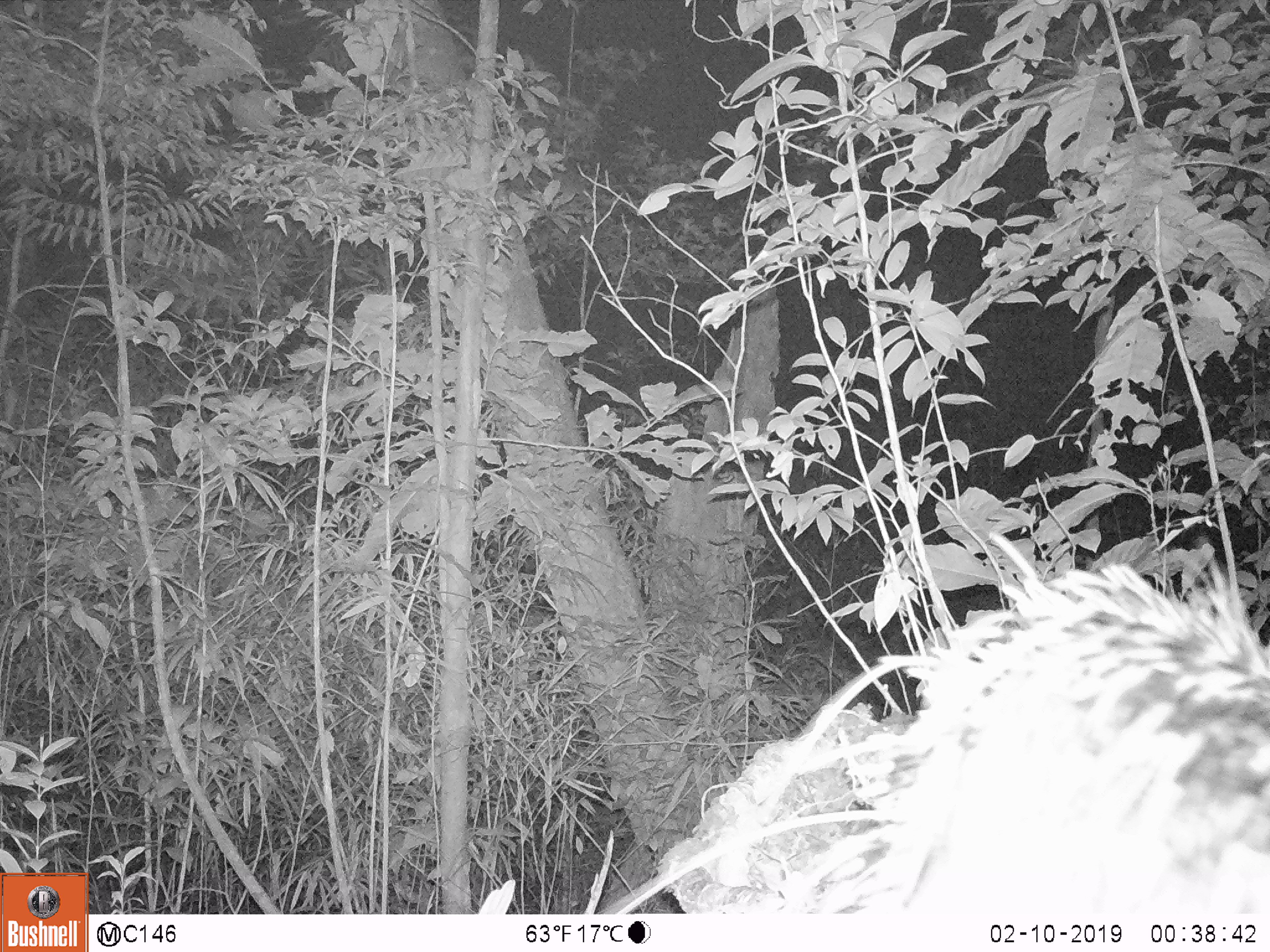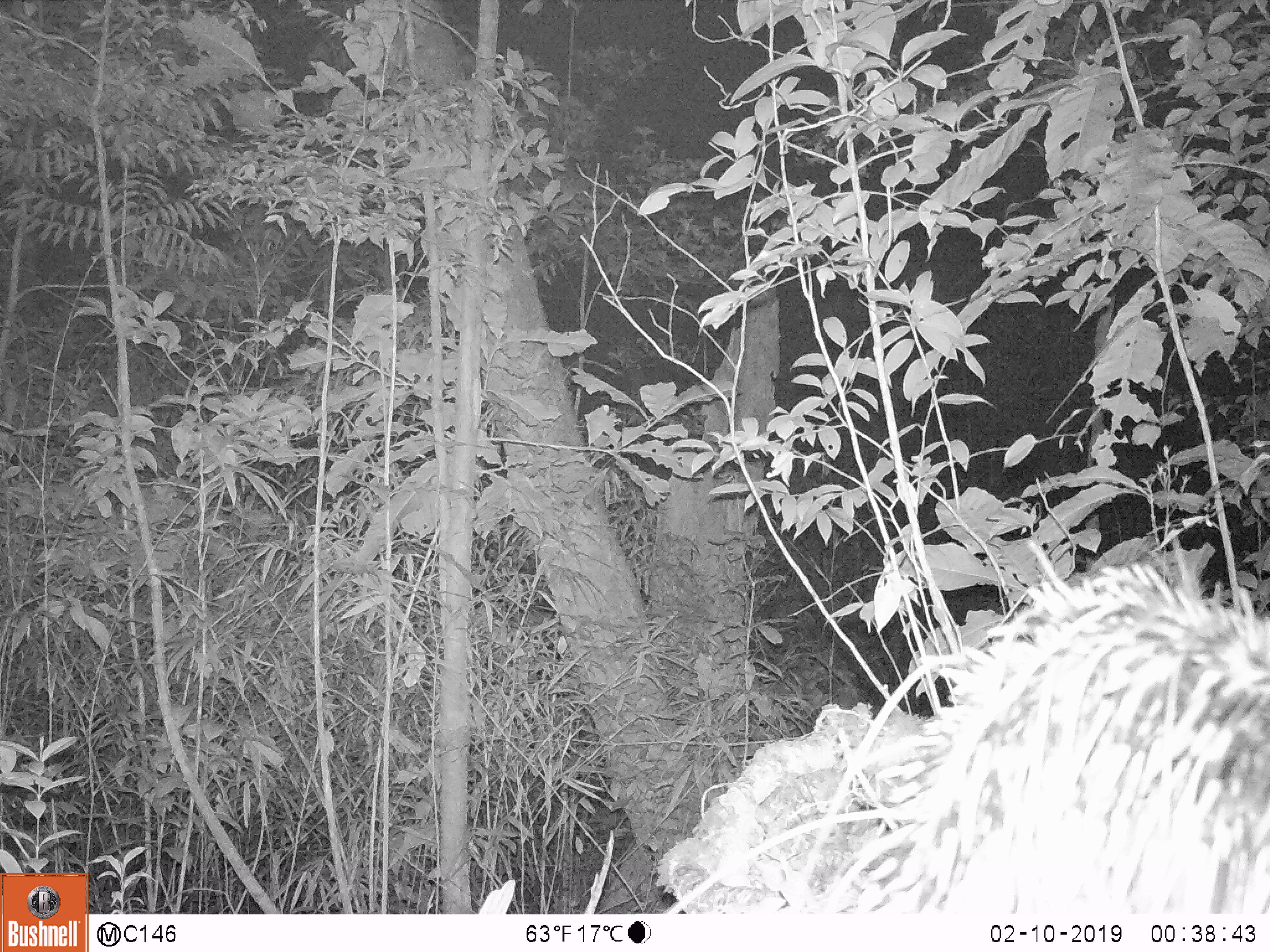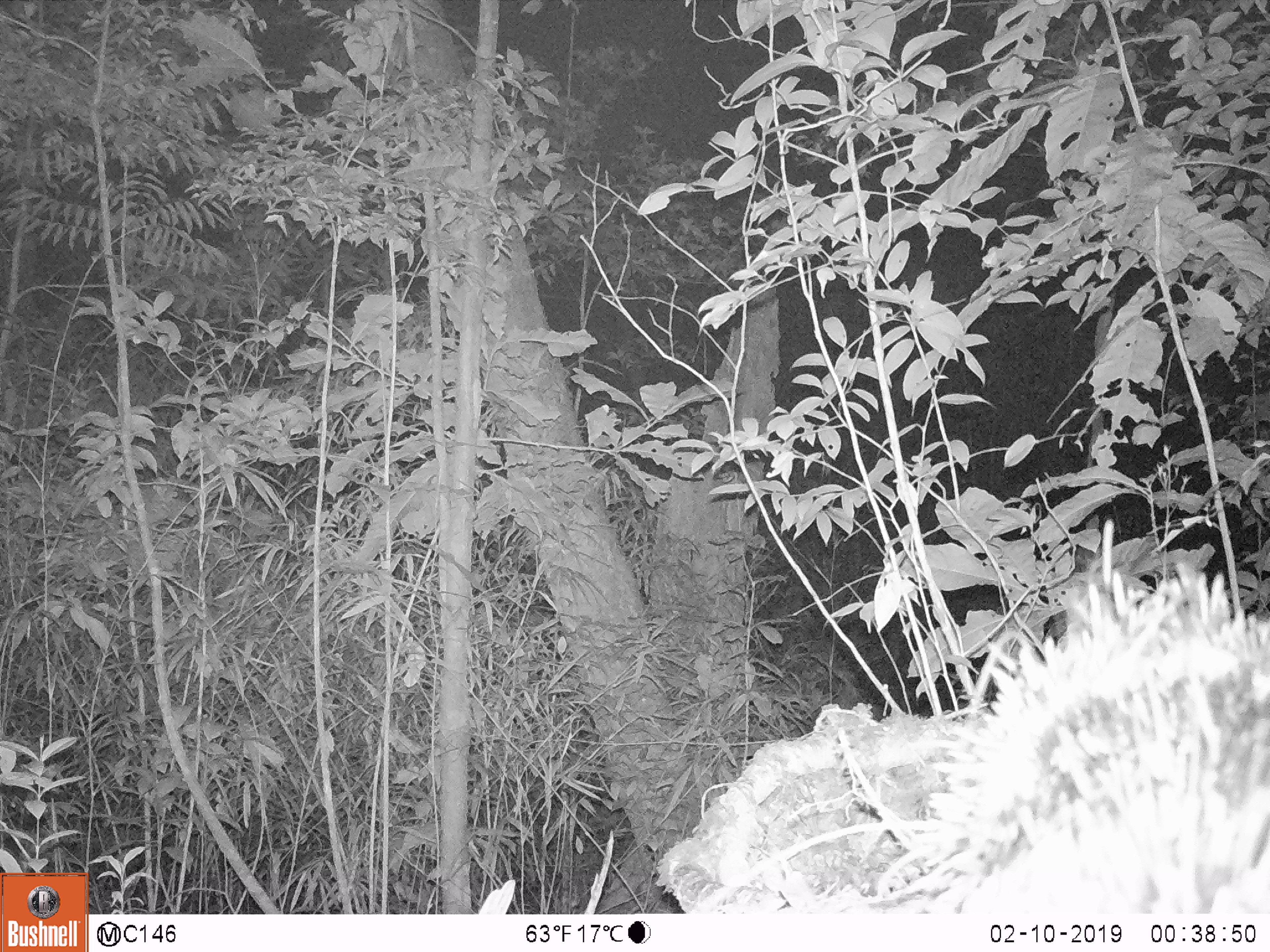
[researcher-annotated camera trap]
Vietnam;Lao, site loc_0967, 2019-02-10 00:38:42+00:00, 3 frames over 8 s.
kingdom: Animalia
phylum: Chordata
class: Mammalia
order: Rodentia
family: Hystricidae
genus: Hystrix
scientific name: Hystrix brachyura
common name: malayan porcupine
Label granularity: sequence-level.